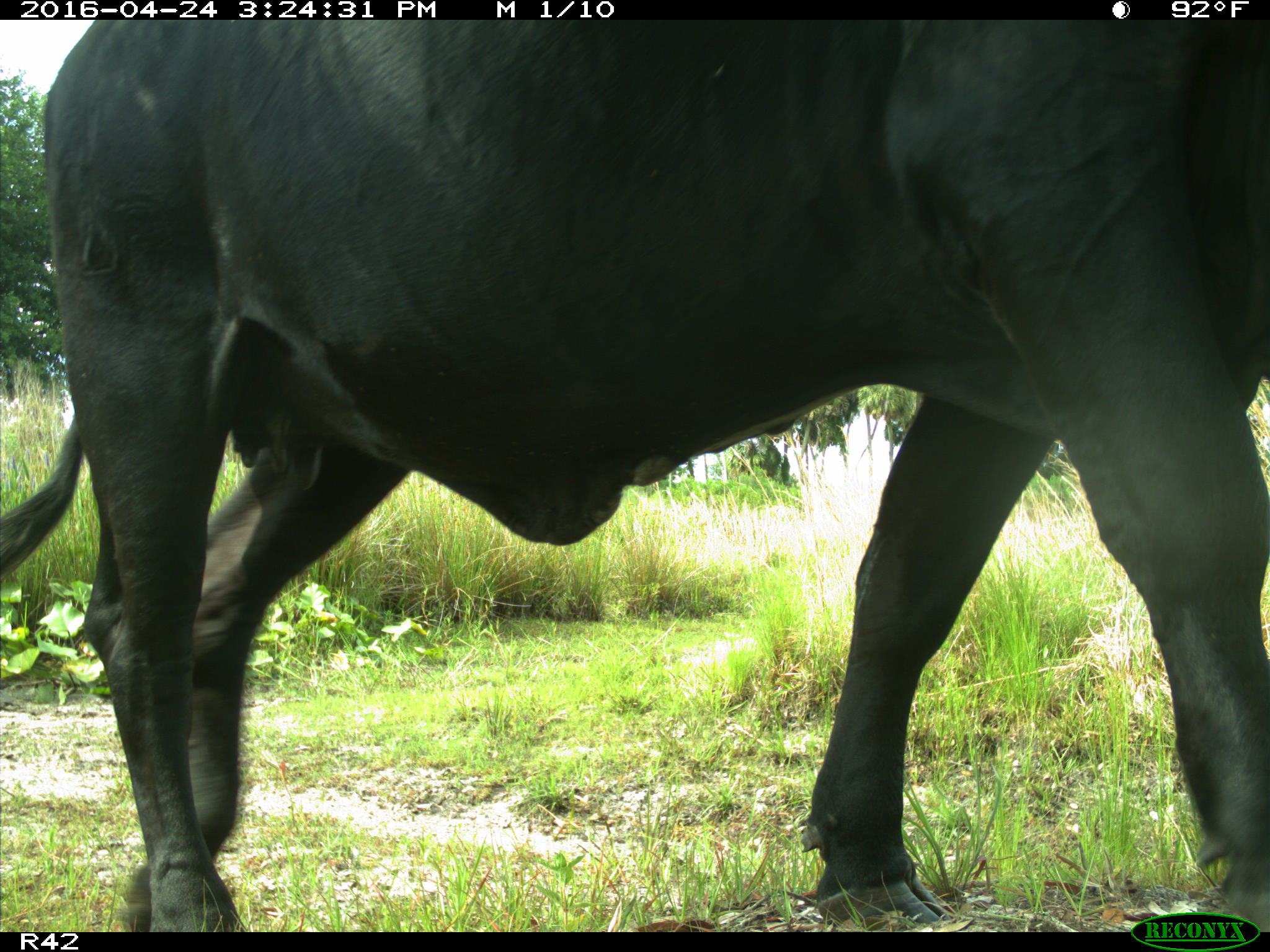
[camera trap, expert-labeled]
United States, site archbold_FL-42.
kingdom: Animalia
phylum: Chordata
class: Mammalia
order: Artiodactyla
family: Bovidae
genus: Bos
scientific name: Bos taurus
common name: domestic cow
Bos taurus (domestic cow).